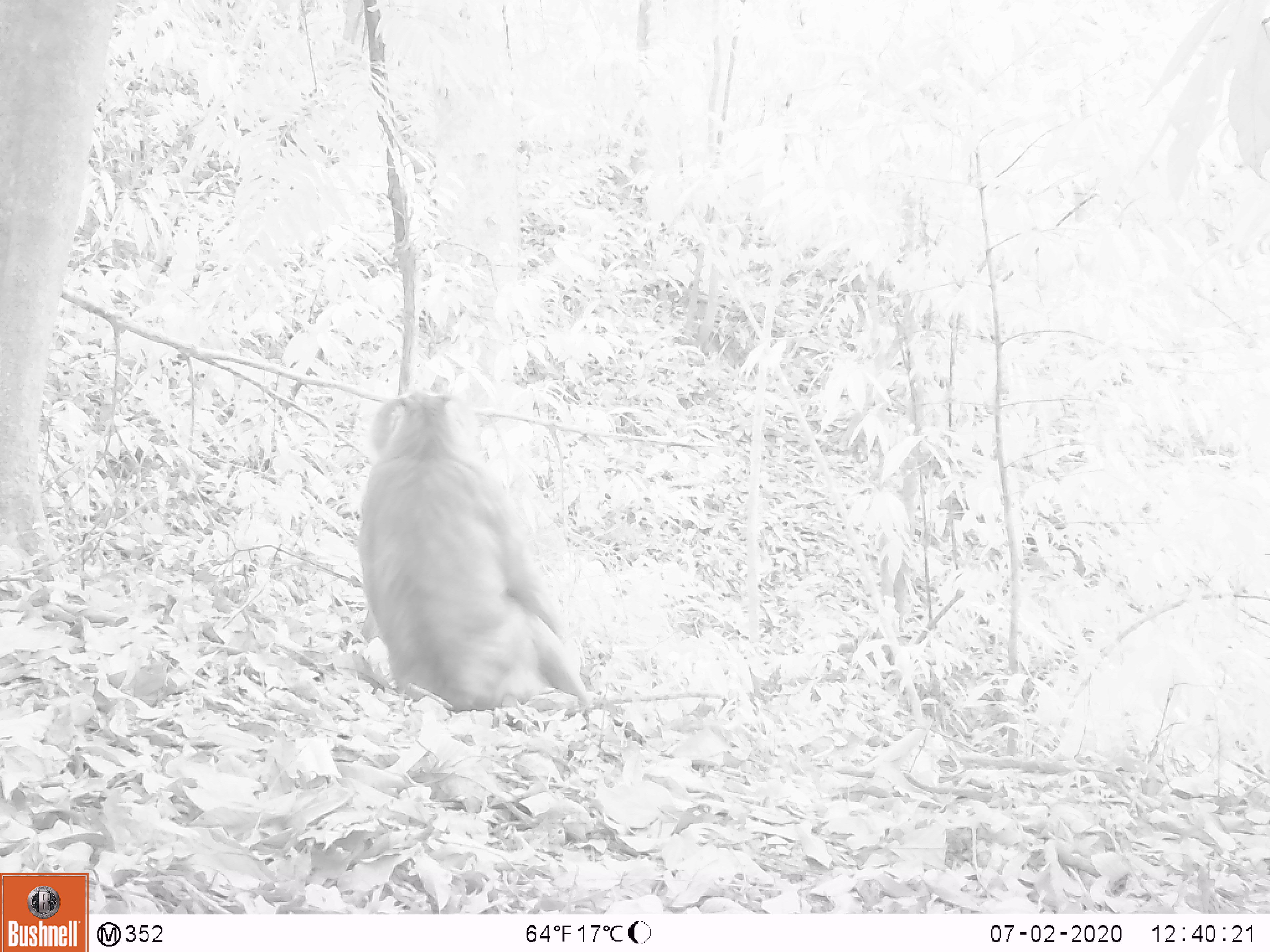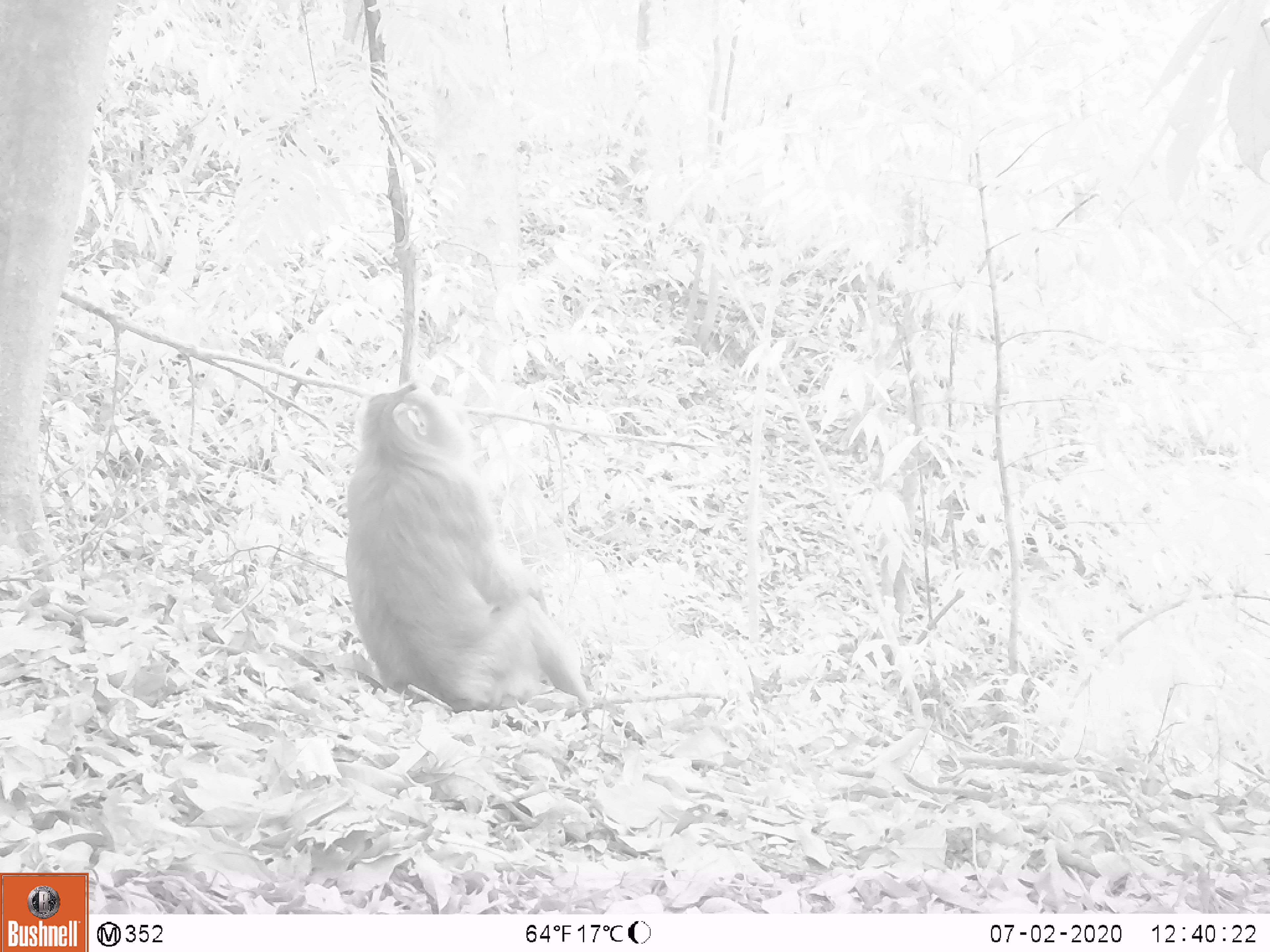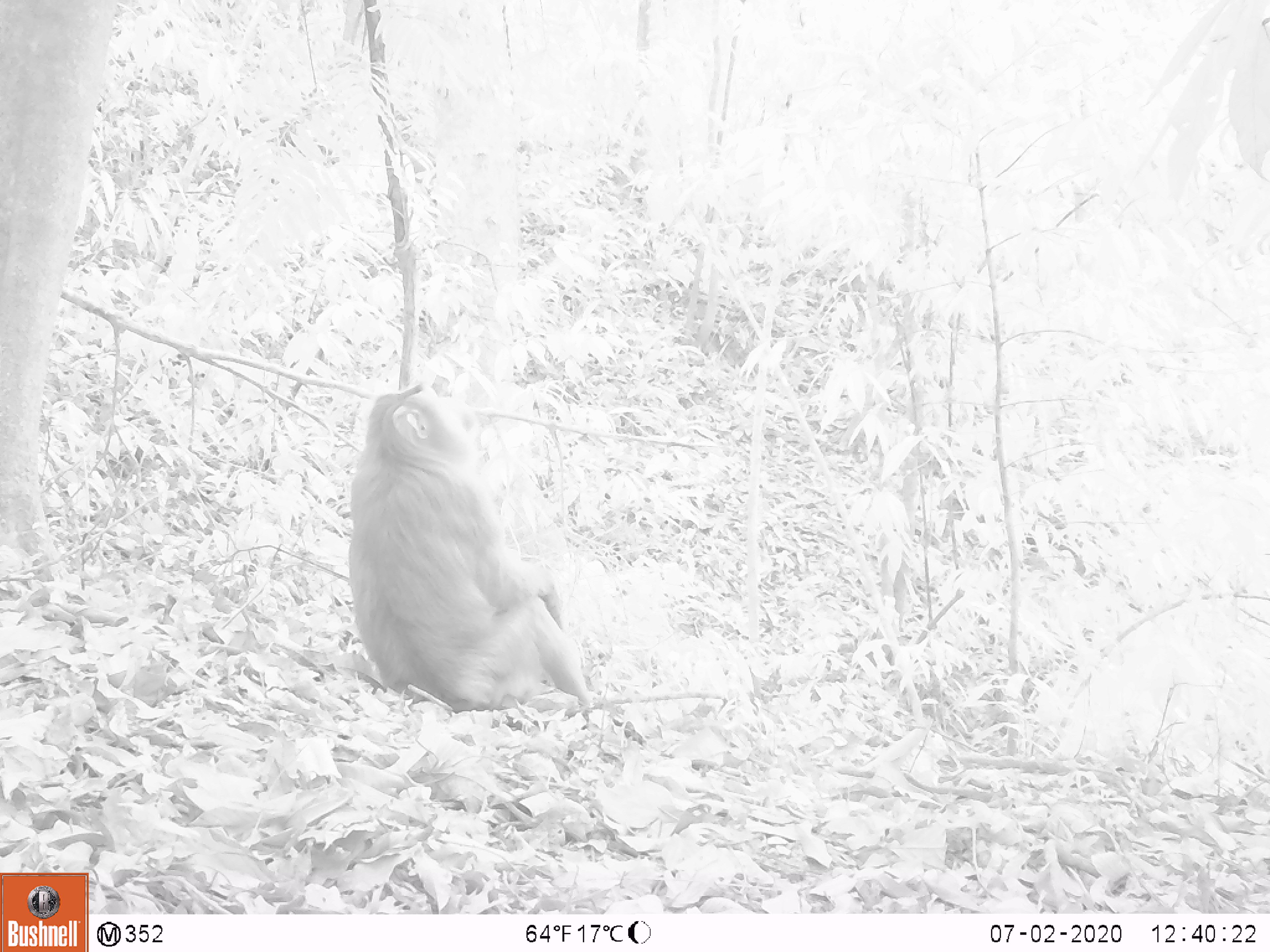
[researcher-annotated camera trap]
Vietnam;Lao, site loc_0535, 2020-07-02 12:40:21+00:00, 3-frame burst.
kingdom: Animalia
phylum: Chordata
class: Mammalia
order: Primates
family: Cercopithecidae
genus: Macaca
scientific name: Macaca nemestrina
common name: pig-tailed macaque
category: pig tailed macaque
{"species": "pig tailed macaque (pig-tailed macaque) (Macaca nemestrina)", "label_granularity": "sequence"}